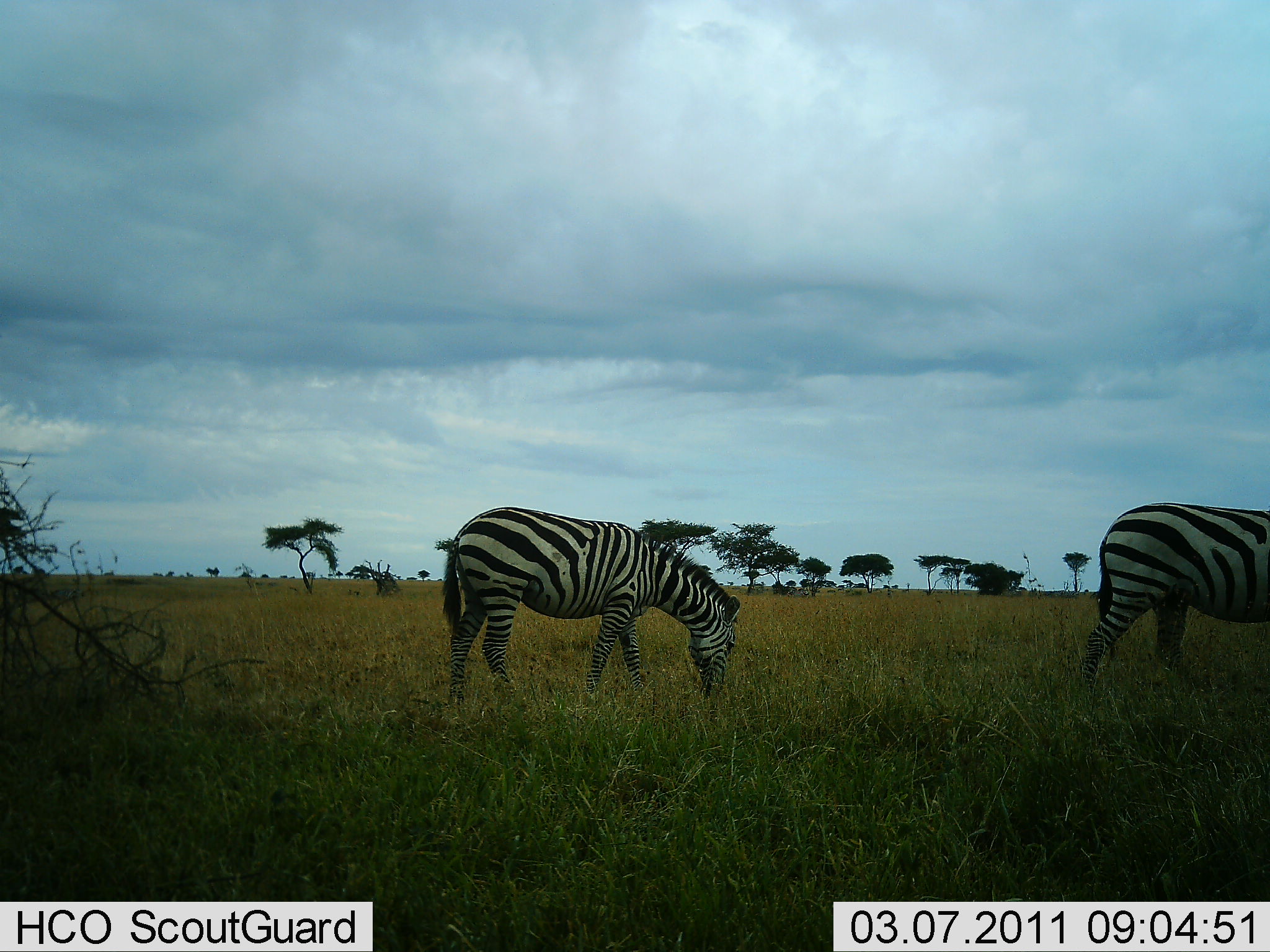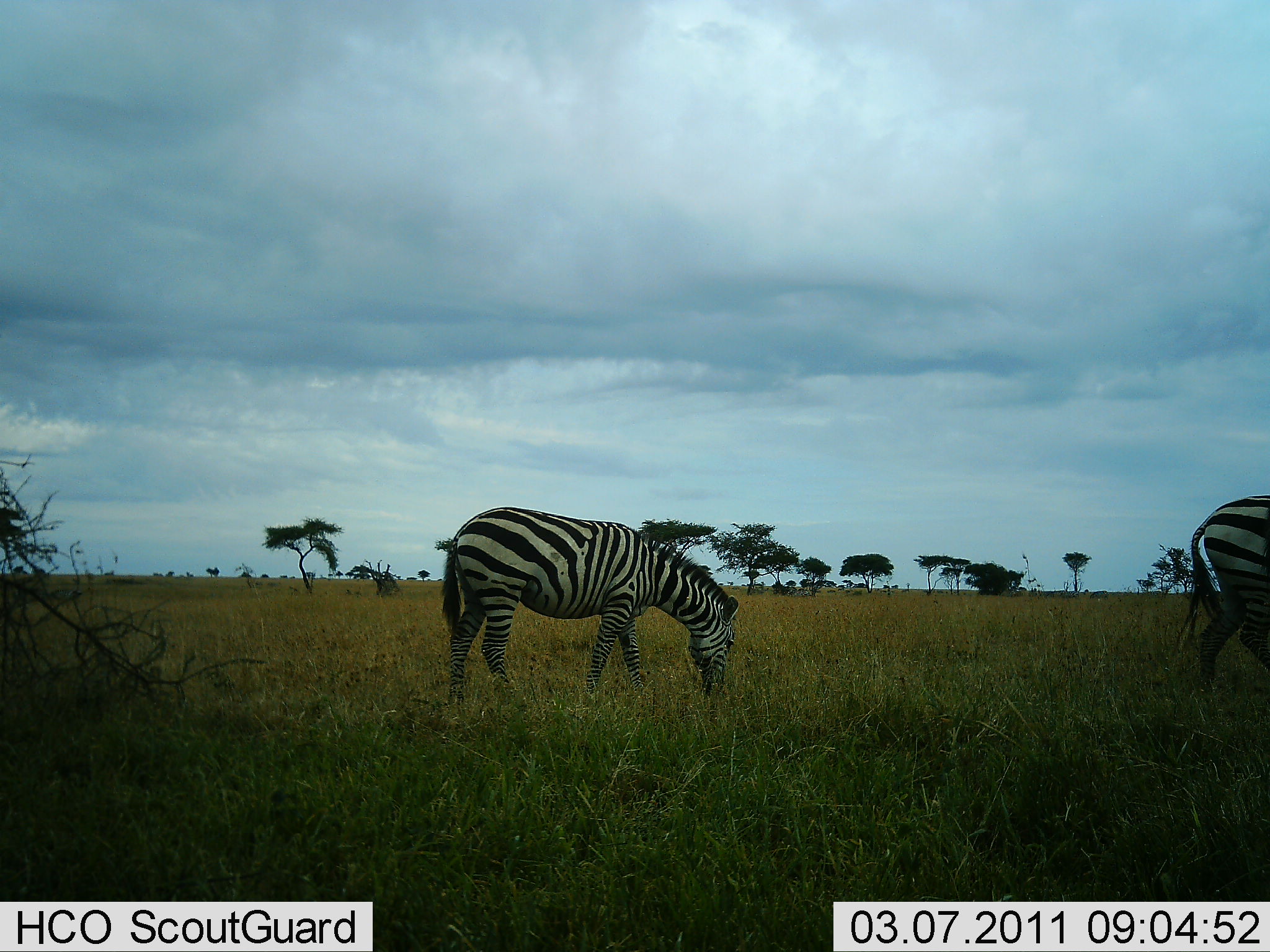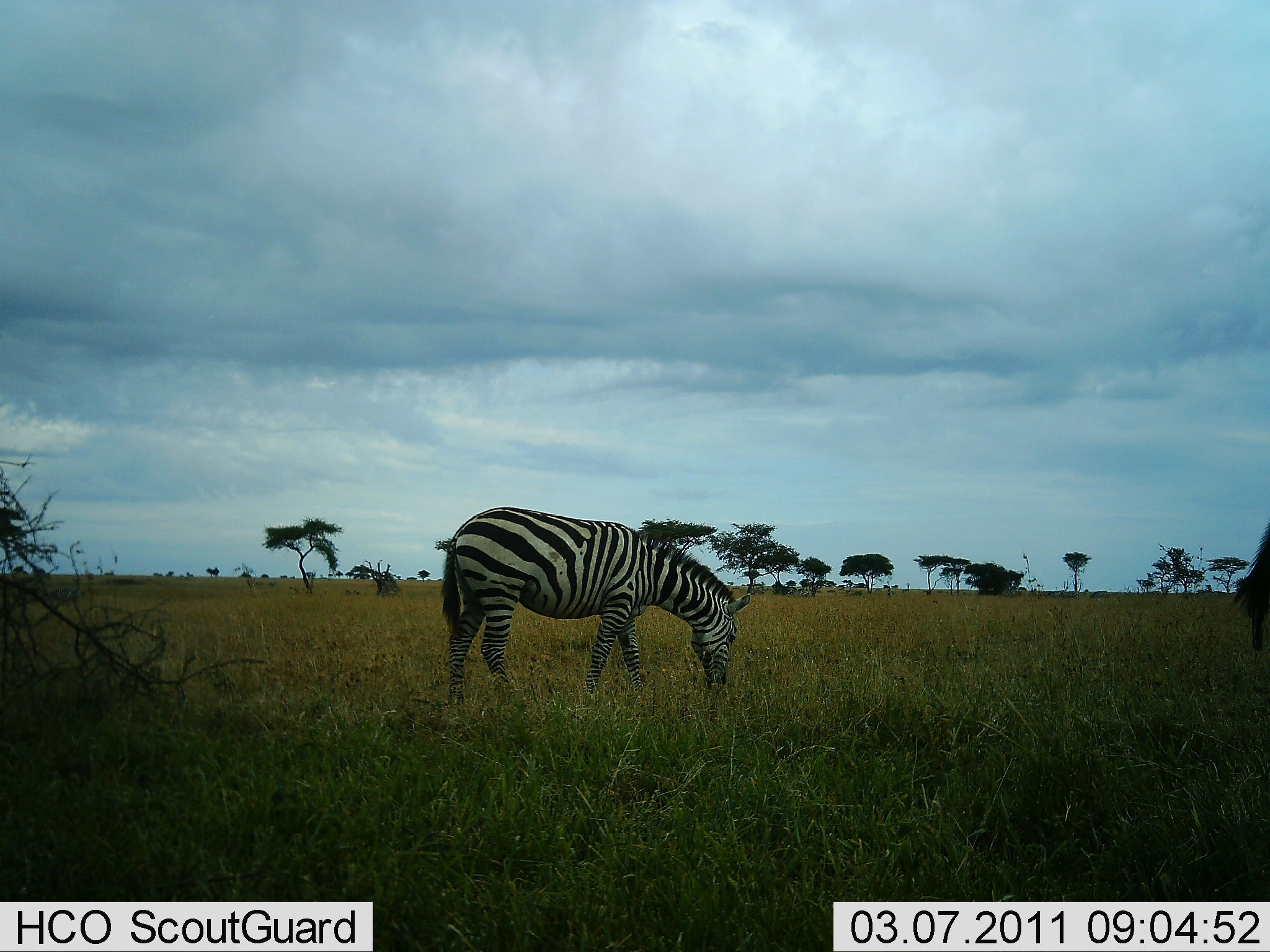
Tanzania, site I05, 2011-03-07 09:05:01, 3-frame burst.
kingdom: Animalia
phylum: Chordata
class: Mammalia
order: Perissodactyla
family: Equidae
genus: Equus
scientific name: Equus quagga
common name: plains zebra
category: zebra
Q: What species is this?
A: Zebra (plains zebra) (Equus quagga).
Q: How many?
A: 2.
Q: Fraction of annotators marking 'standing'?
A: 23%.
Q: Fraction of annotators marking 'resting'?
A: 0%.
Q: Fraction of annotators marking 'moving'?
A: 46%.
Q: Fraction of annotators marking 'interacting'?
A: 0%.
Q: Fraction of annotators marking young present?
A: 0%.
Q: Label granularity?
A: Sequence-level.